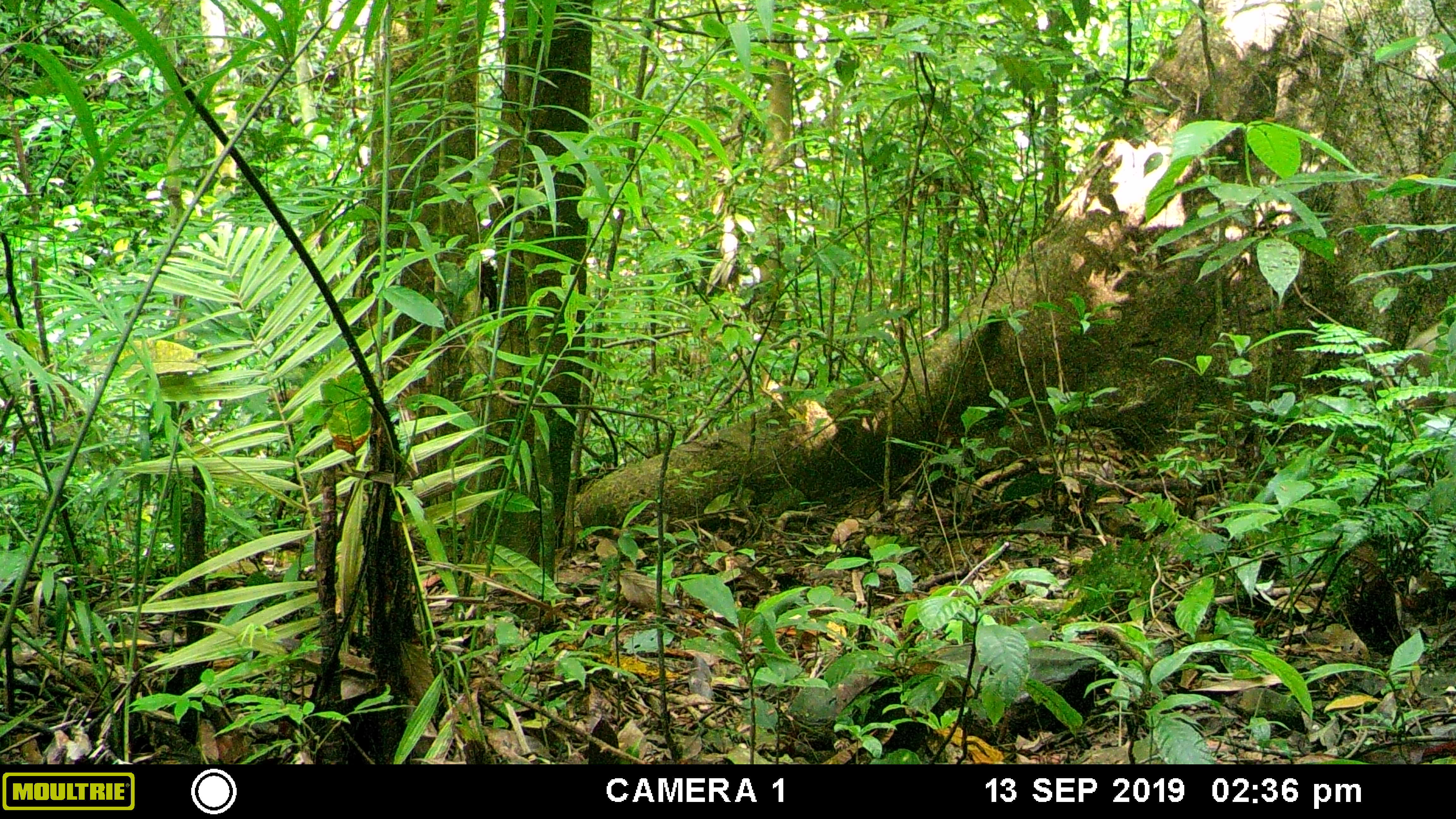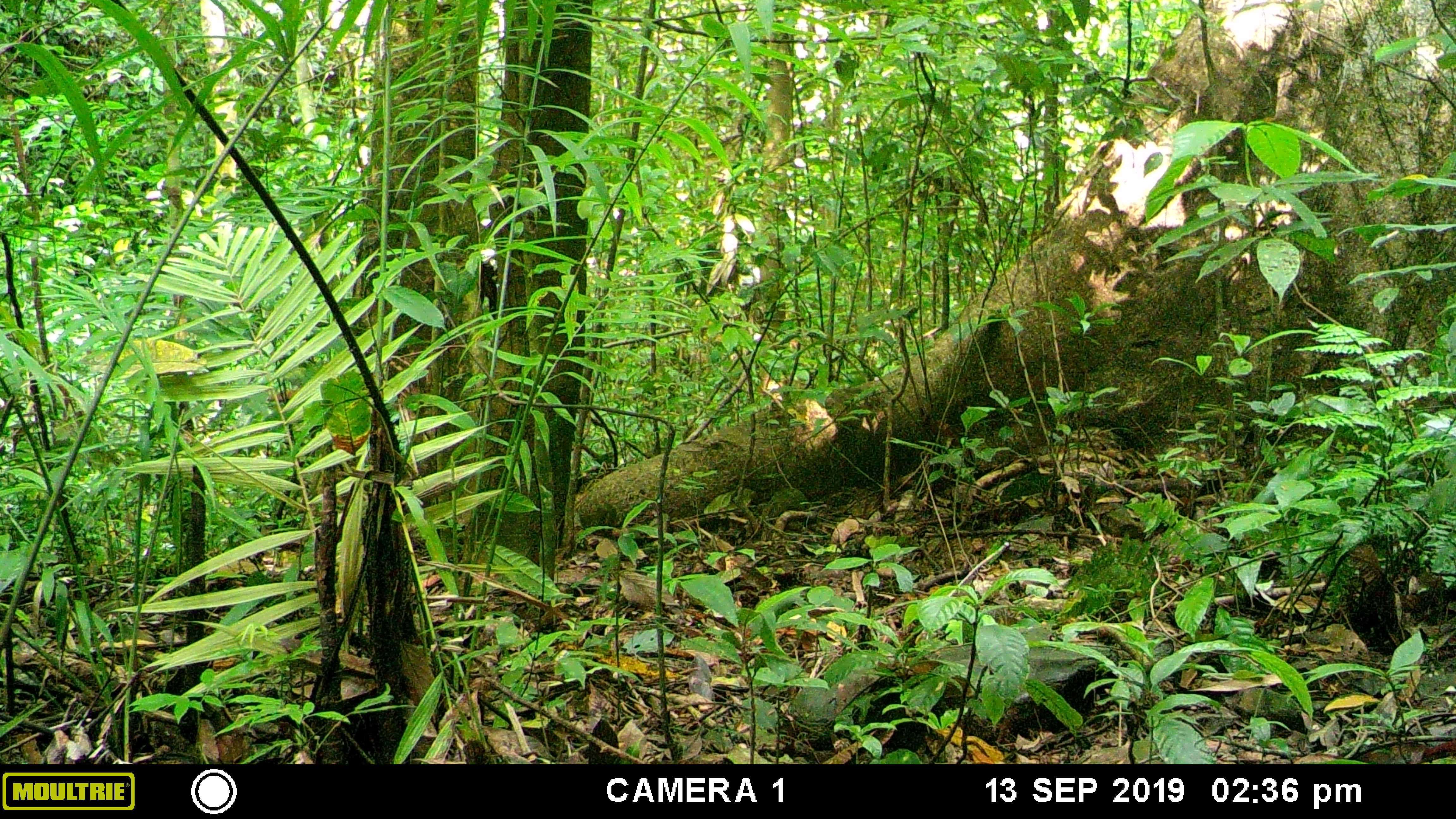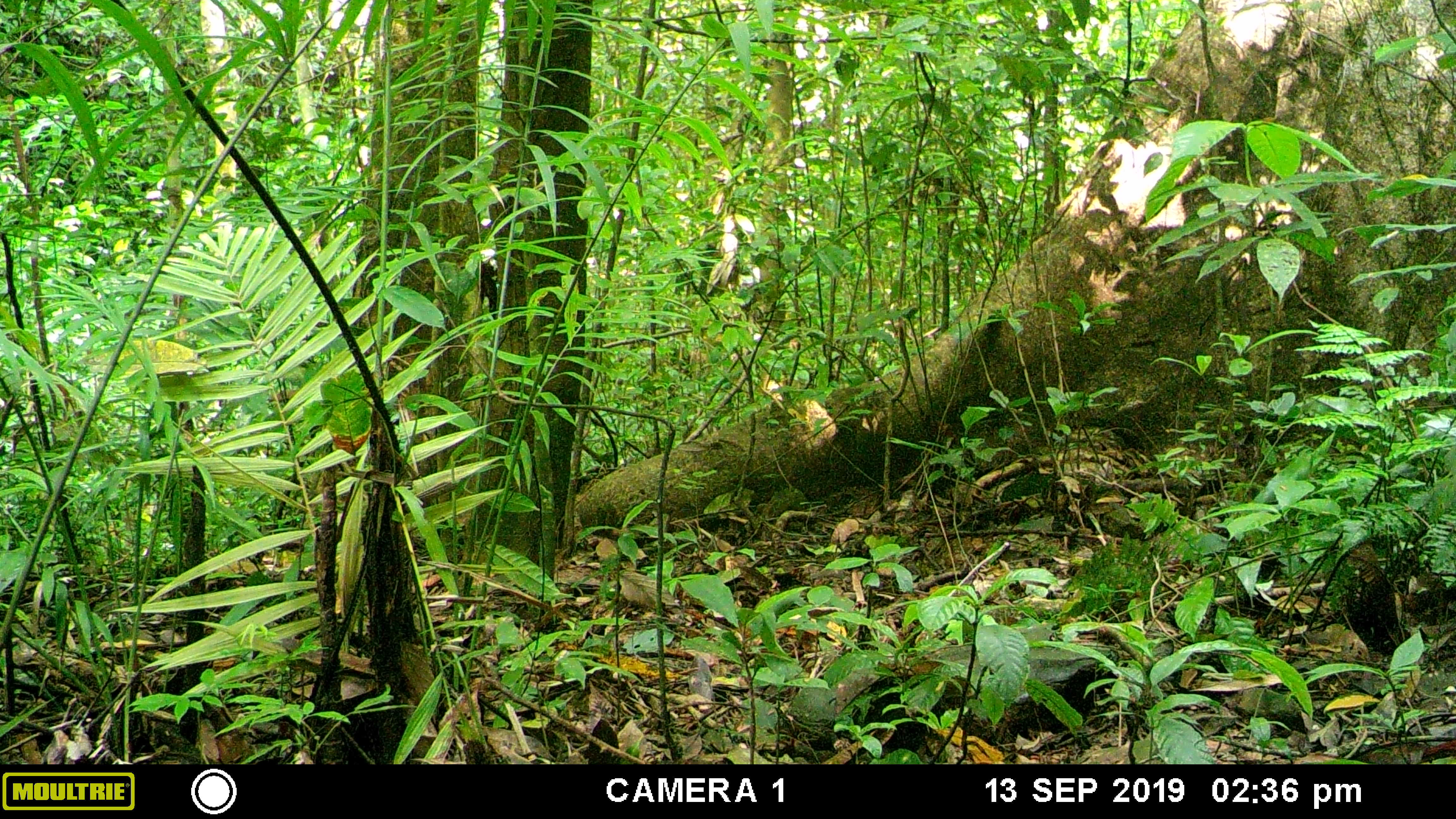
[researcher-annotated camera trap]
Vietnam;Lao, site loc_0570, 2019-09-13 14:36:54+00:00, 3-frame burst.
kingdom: Animalia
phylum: Chordata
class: Mammalia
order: Artiodactyla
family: Suidae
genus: Sus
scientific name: Sus scrofa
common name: eurasian wild pig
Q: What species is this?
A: Eurasian wild pig (Sus scrofa).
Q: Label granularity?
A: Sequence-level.